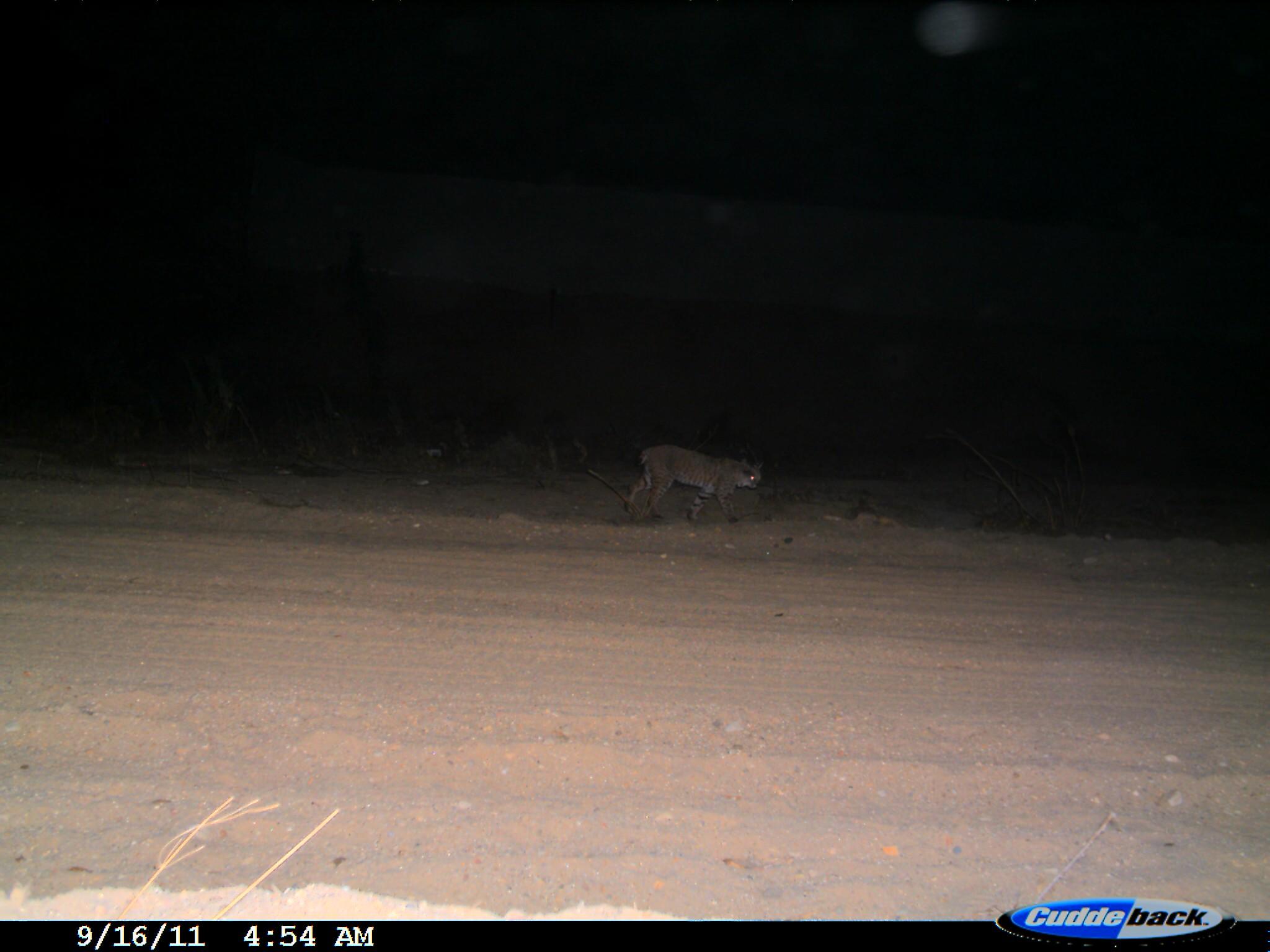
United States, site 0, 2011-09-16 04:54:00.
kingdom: Animalia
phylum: Chordata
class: Mammalia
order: Carnivora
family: Felidae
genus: Lynx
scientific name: Lynx rufus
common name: bobcat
Bobcat (Lynx rufus).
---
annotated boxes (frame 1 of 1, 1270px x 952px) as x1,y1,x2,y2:
bobcat: 618,432,767,546